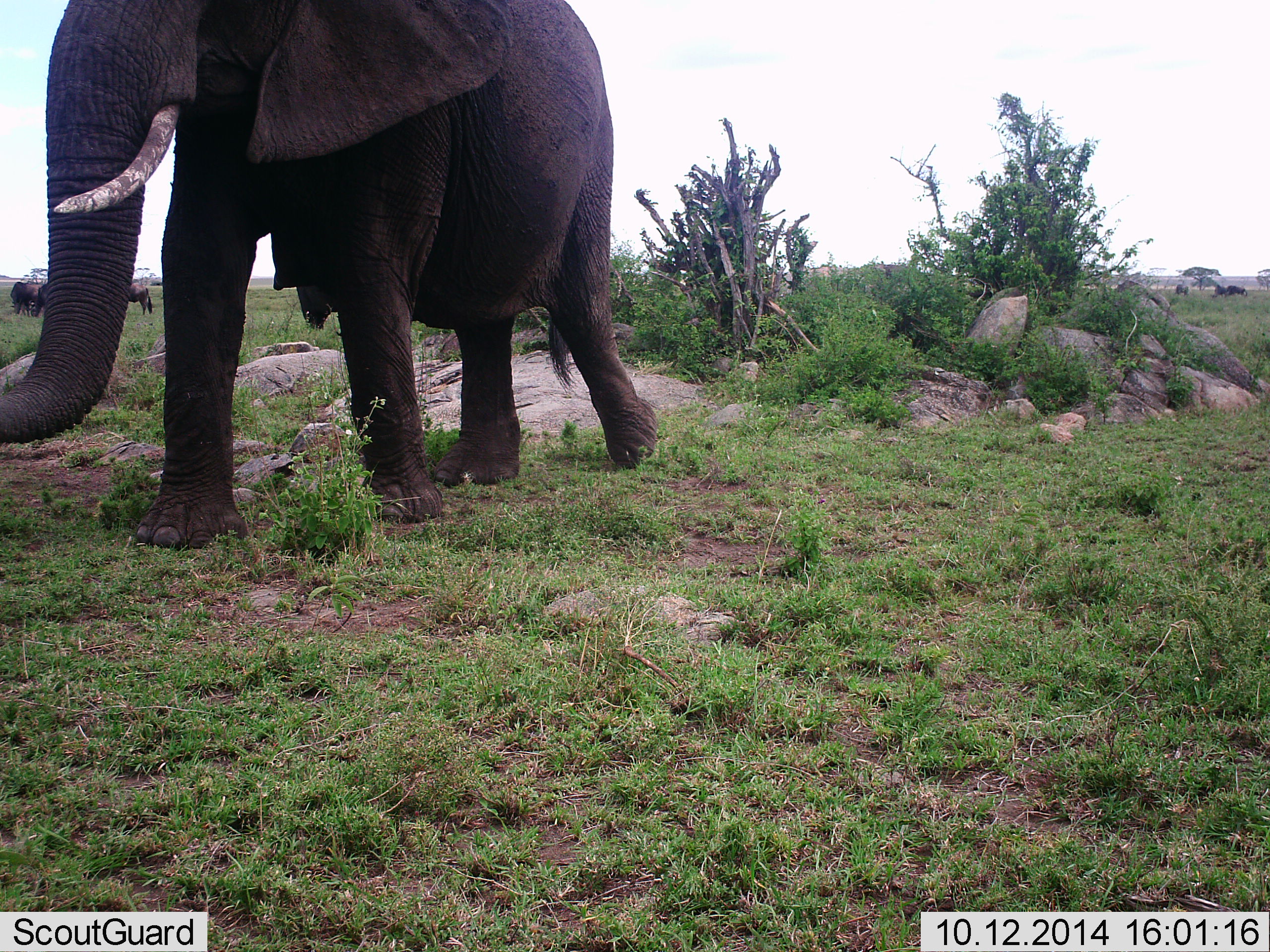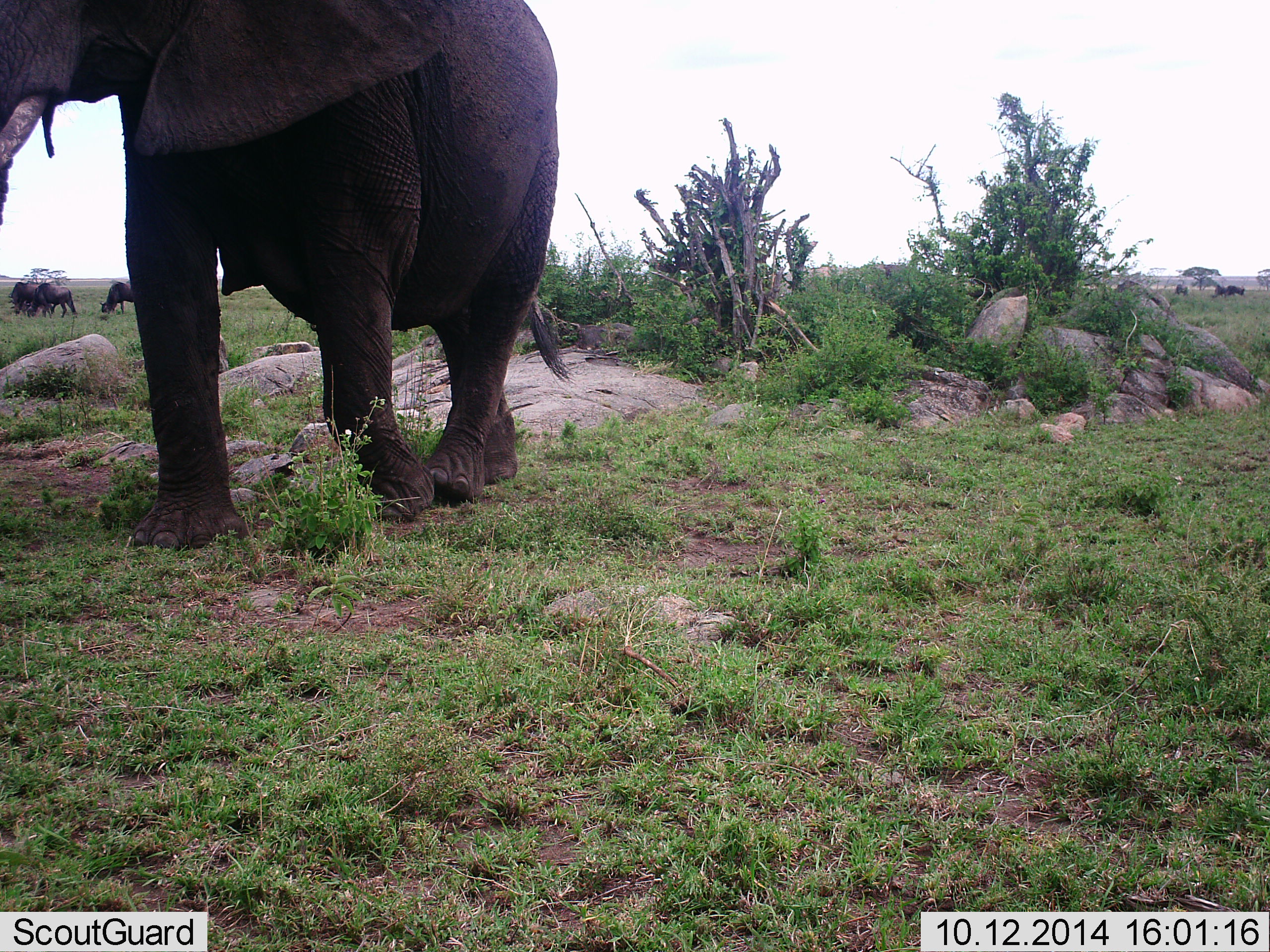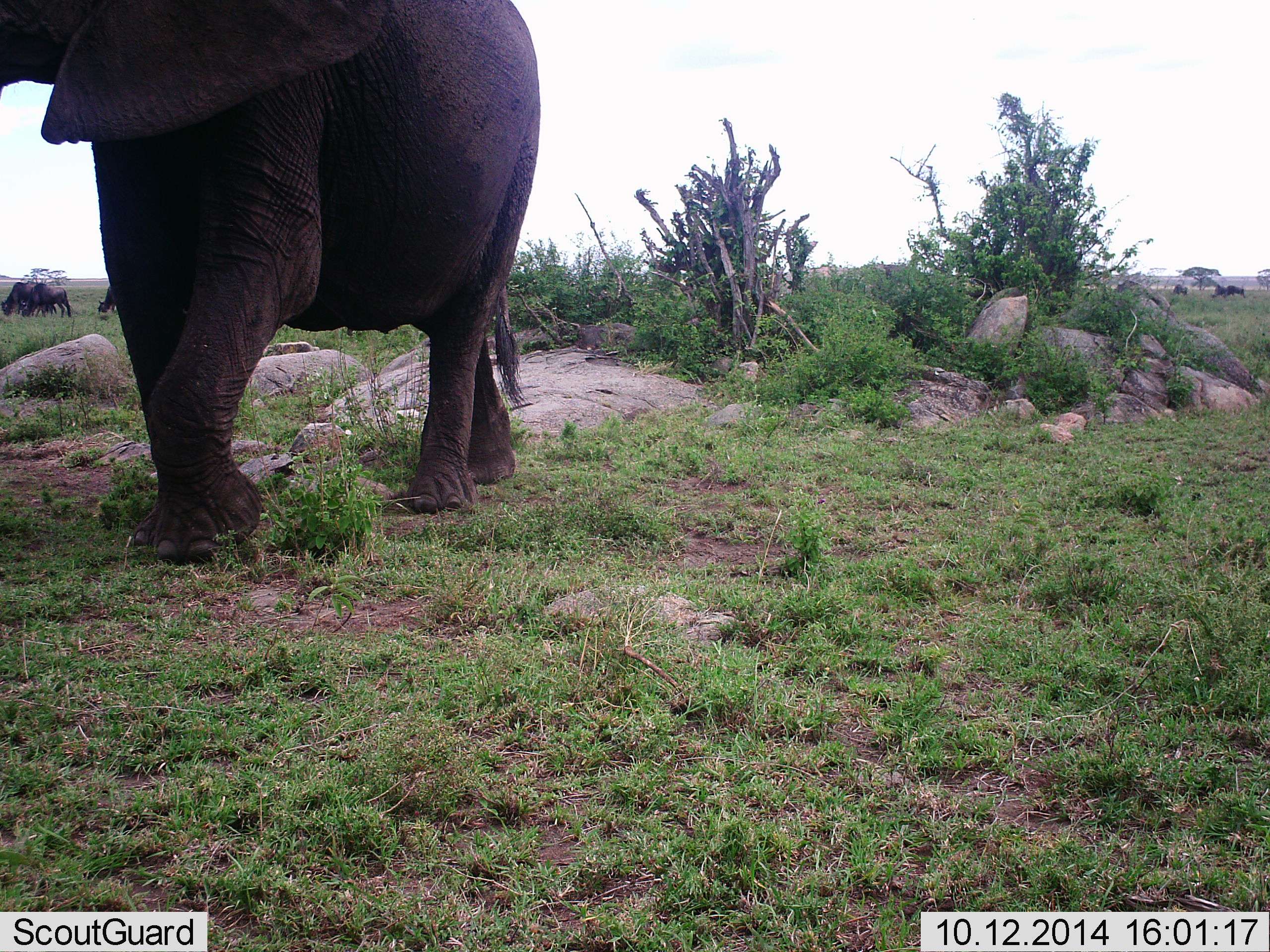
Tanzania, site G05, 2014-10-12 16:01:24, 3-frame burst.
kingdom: Animalia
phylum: Chordata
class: Mammalia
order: Proboscidea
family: Elephantidae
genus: Loxodonta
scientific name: Loxodonta africana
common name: african bush elephant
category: elephant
Elephant (african bush elephant) (Loxodonta africana), count 1. Behavior (volunteer vote fractions): standing 5%, resting 0%, moving 100%, interacting 0%. Young present (vote fraction): 0%. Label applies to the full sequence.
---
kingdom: Animalia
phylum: Chordata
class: Mammalia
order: Artiodactyla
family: Bovidae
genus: Connochaetes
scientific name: Connochaetes taurinus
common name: blue wildebeest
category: wildebeest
Wildebeest (blue wildebeest) (Connochaetes taurinus), count 6. Behavior (volunteer vote fractions): standing 20%, resting 0%, moving 30%, interacting 0%. Young present (vote fraction): 0%. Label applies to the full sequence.